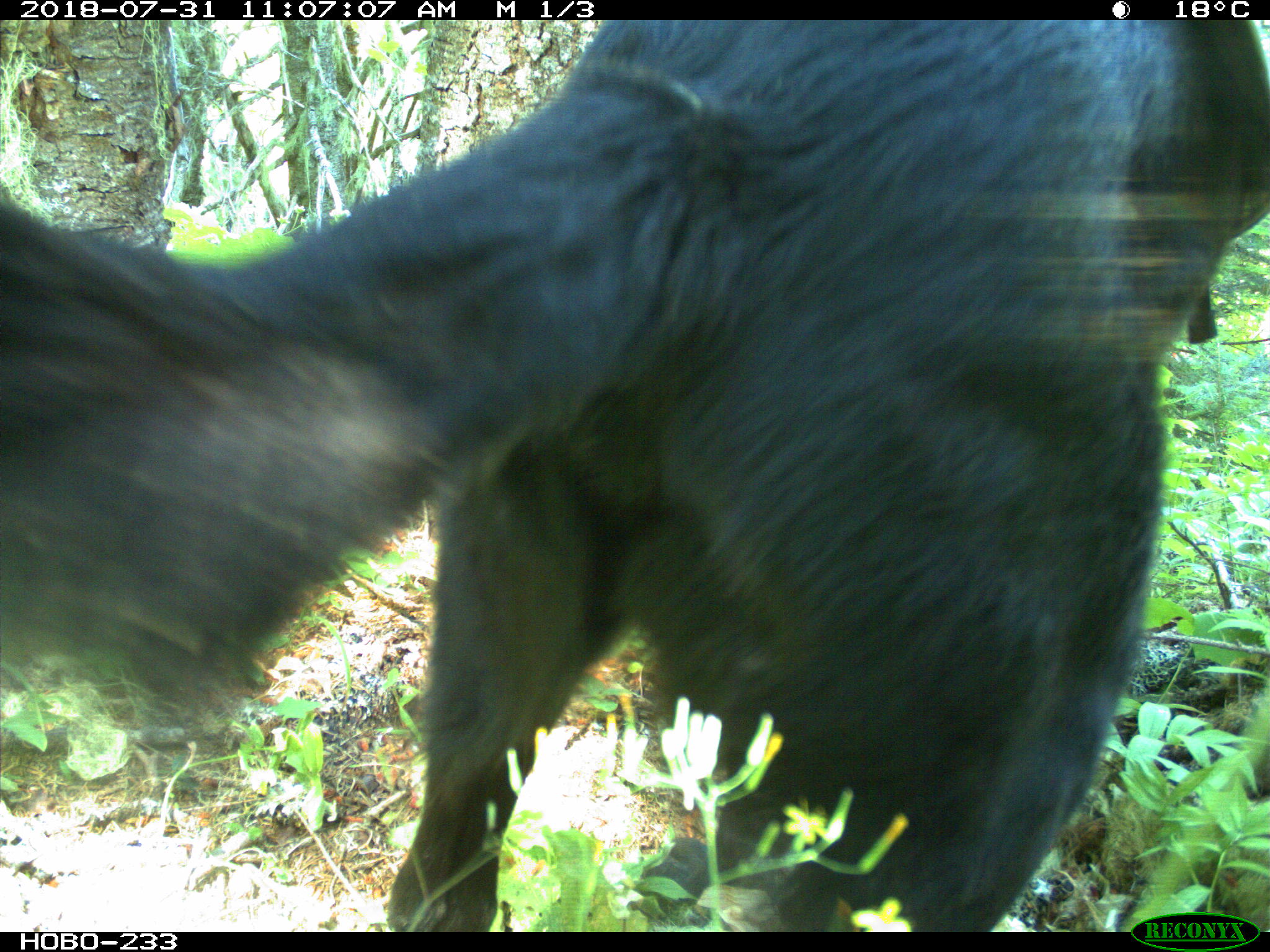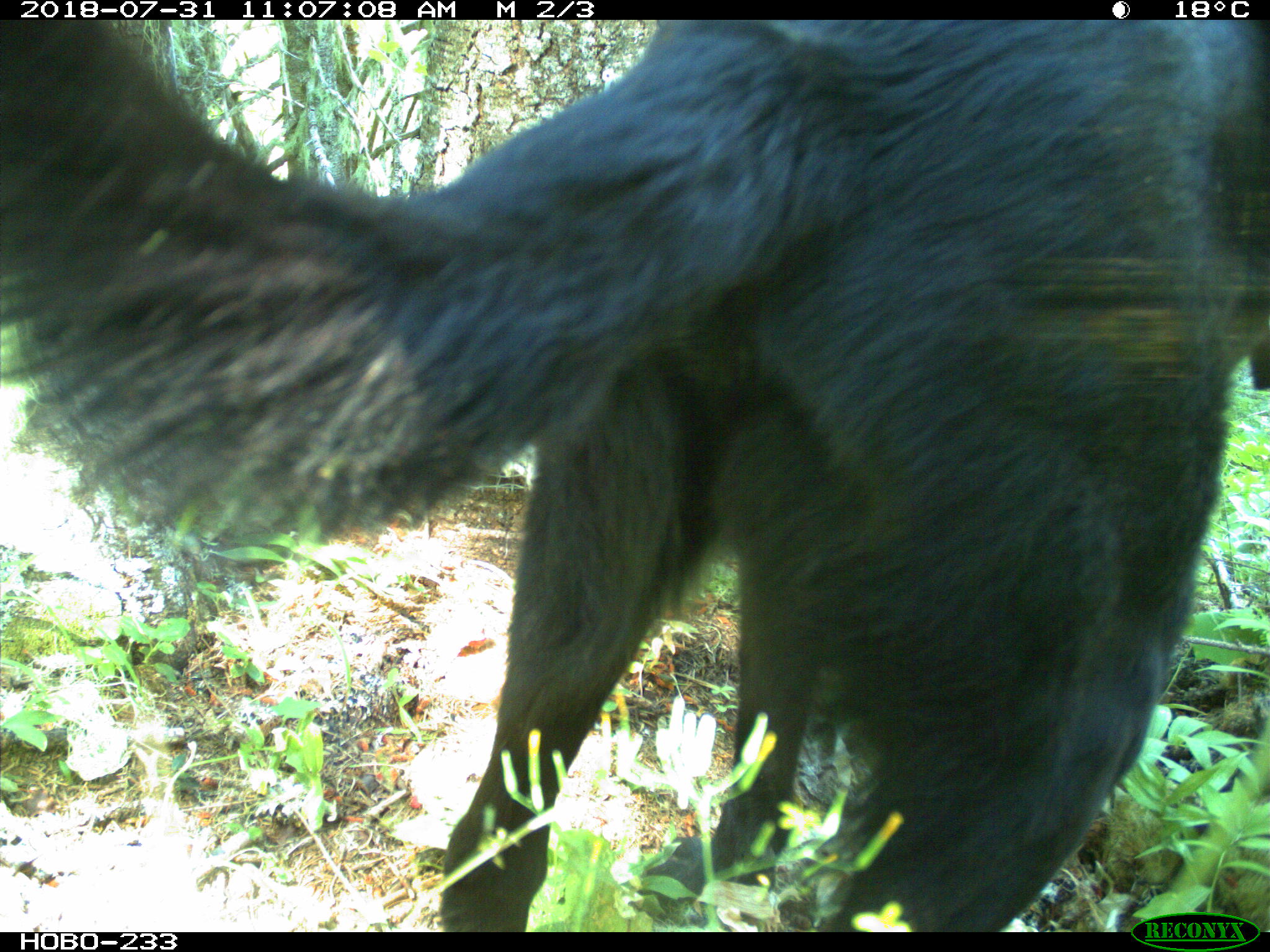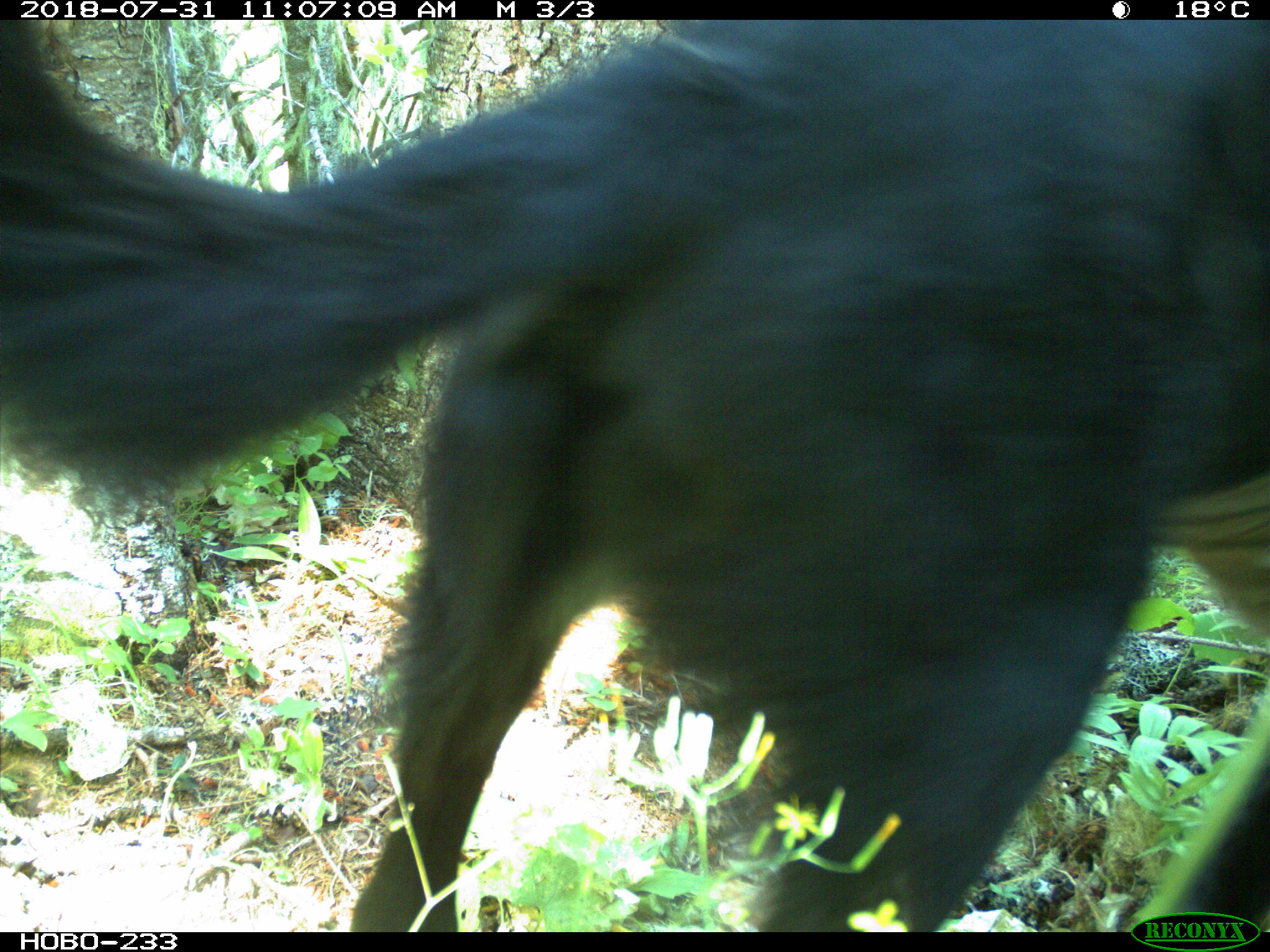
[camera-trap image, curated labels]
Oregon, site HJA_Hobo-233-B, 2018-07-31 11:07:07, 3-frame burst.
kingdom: Animalia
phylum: Chordata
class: Mammalia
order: Carnivora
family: Canidae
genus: Canis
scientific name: Canis familiaris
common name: domestic dog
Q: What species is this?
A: Domestic dog (Canis familiaris).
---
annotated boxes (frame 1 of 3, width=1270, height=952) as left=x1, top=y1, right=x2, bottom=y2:
domestic dog: left=3, top=21, right=1265, bottom=907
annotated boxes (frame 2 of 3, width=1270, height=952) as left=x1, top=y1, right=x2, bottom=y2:
domestic dog: left=0, top=21, right=1265, bottom=898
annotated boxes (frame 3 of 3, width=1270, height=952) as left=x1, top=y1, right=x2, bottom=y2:
domestic dog: left=0, top=20, right=1265, bottom=914